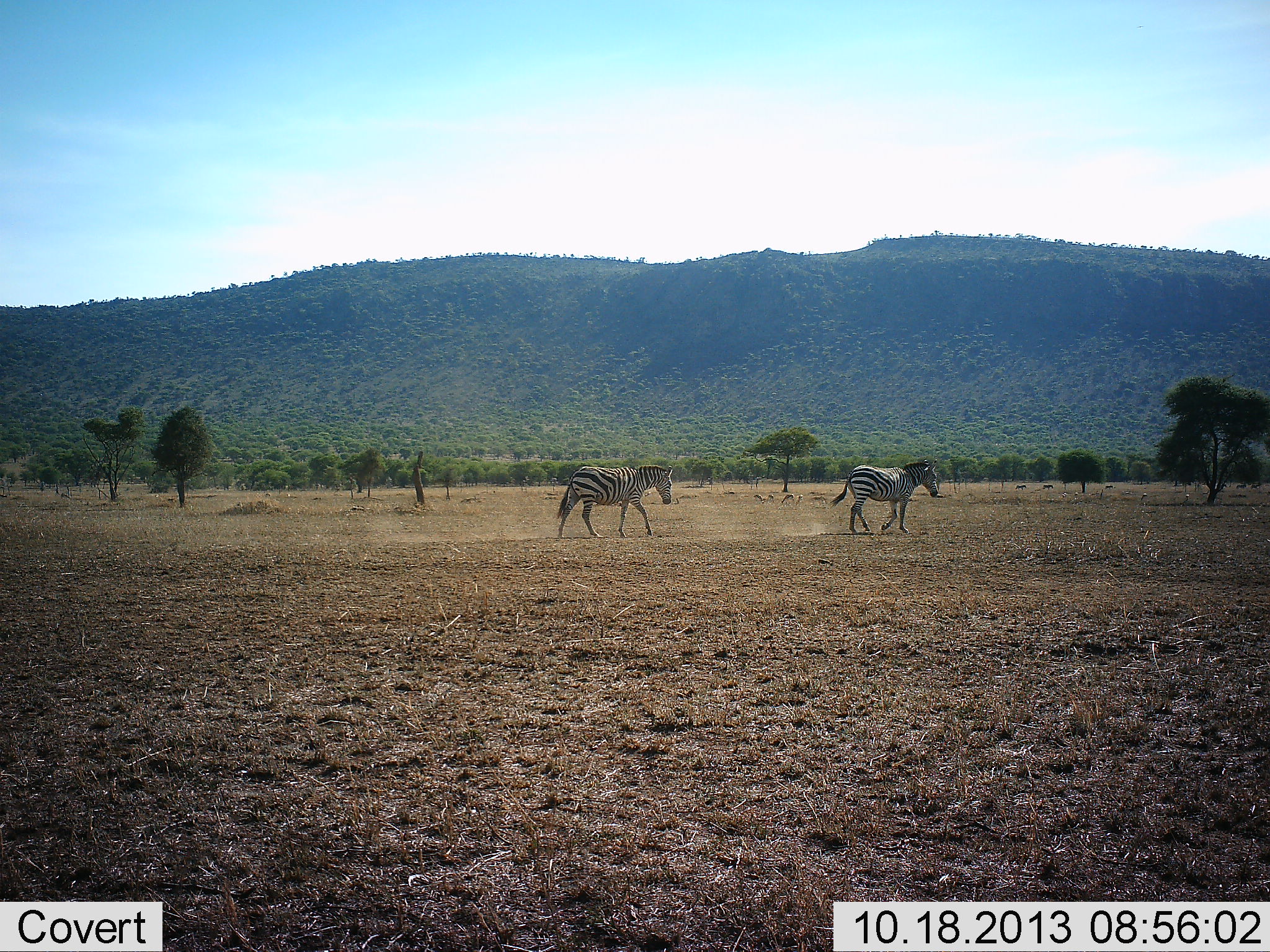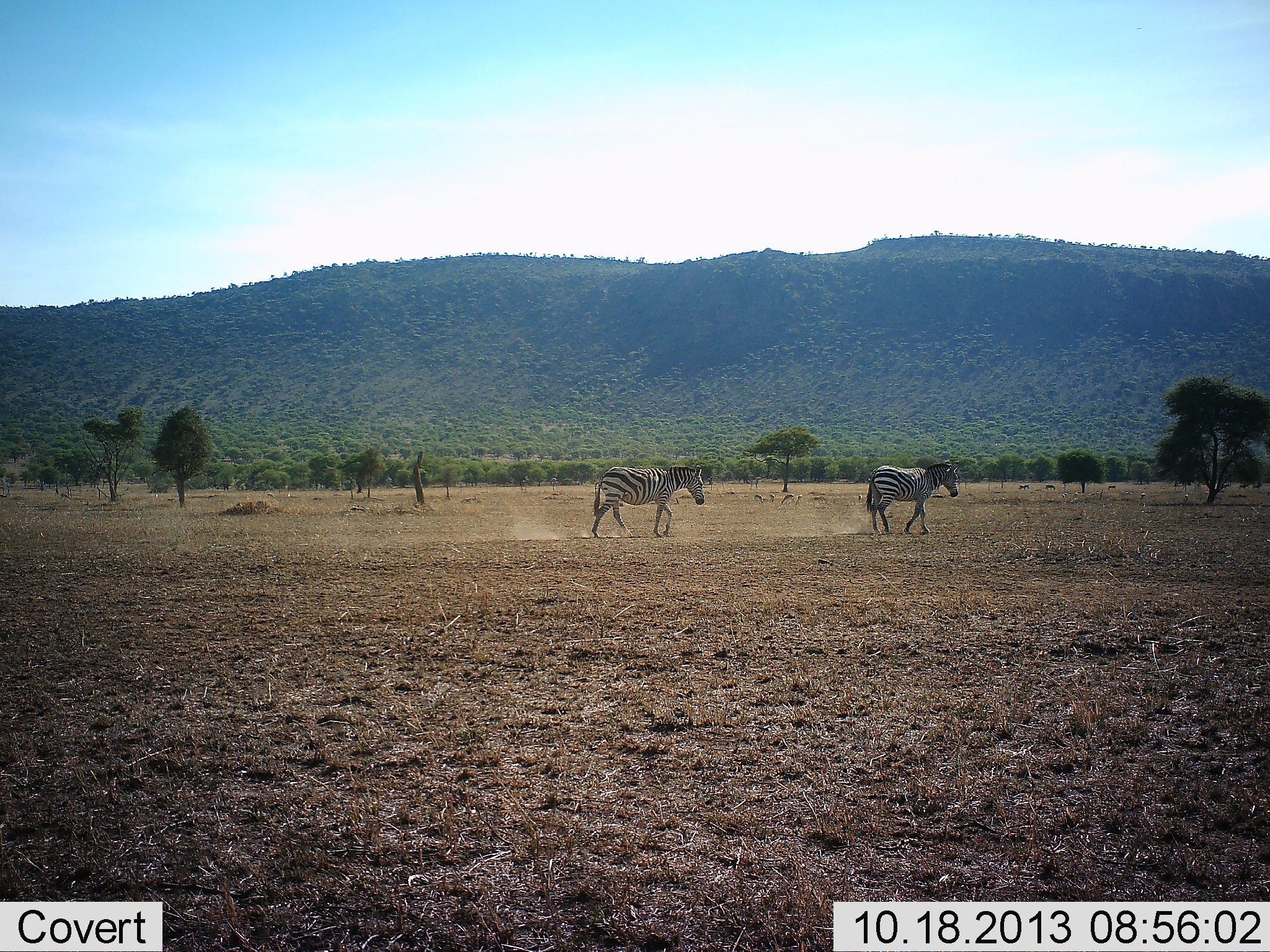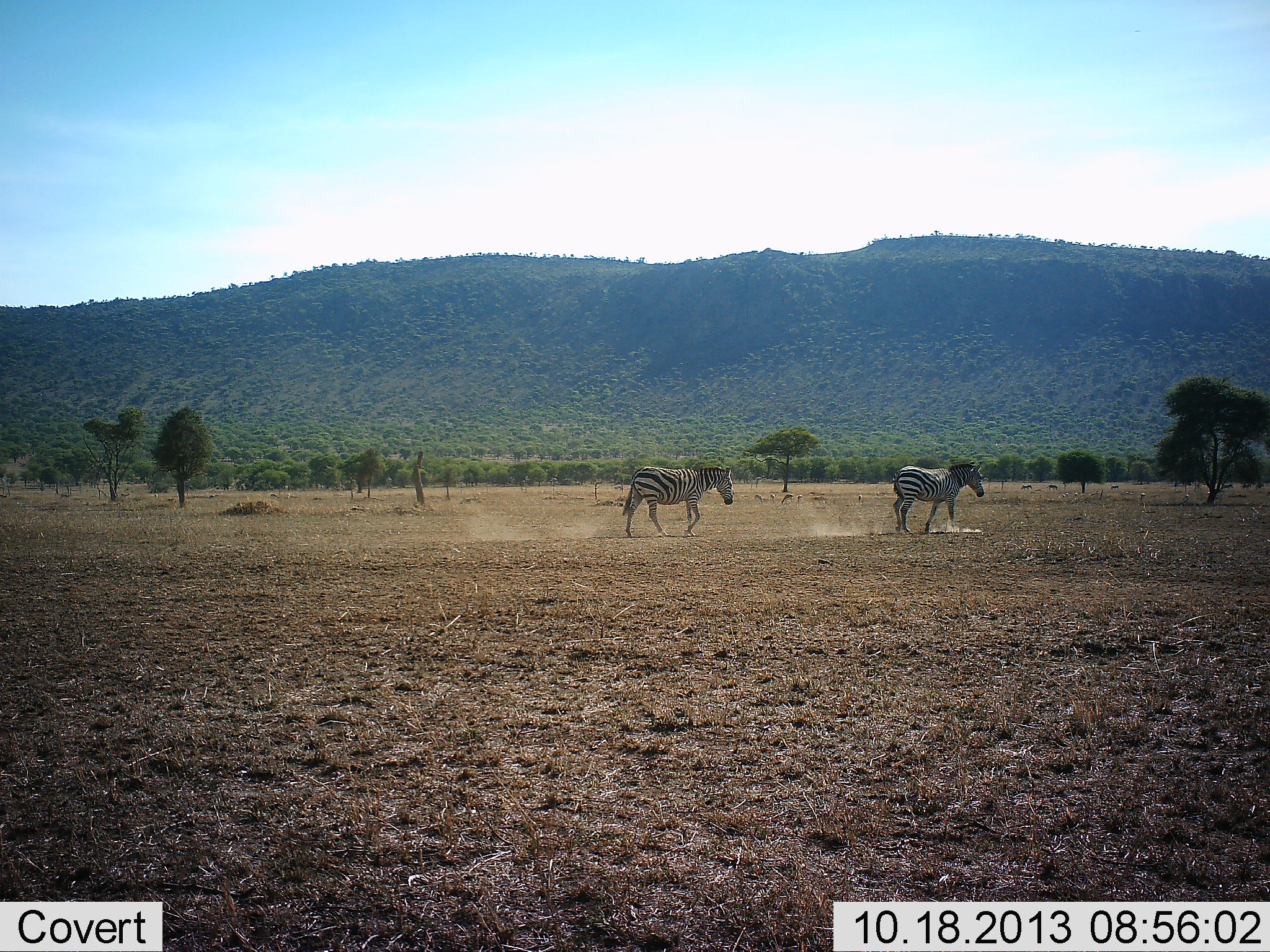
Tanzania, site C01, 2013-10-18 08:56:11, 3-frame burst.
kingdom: Animalia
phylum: Chordata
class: Mammalia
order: Perissodactyla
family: Equidae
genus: Equus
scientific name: Equus quagga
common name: plains zebra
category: zebra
Zebra (plains zebra) (Equus quagga), count 2. Behavior (volunteer vote fractions): standing 0%, resting 0%, moving 100%, interacting 0%. Young present (vote fraction): 0%. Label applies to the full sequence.